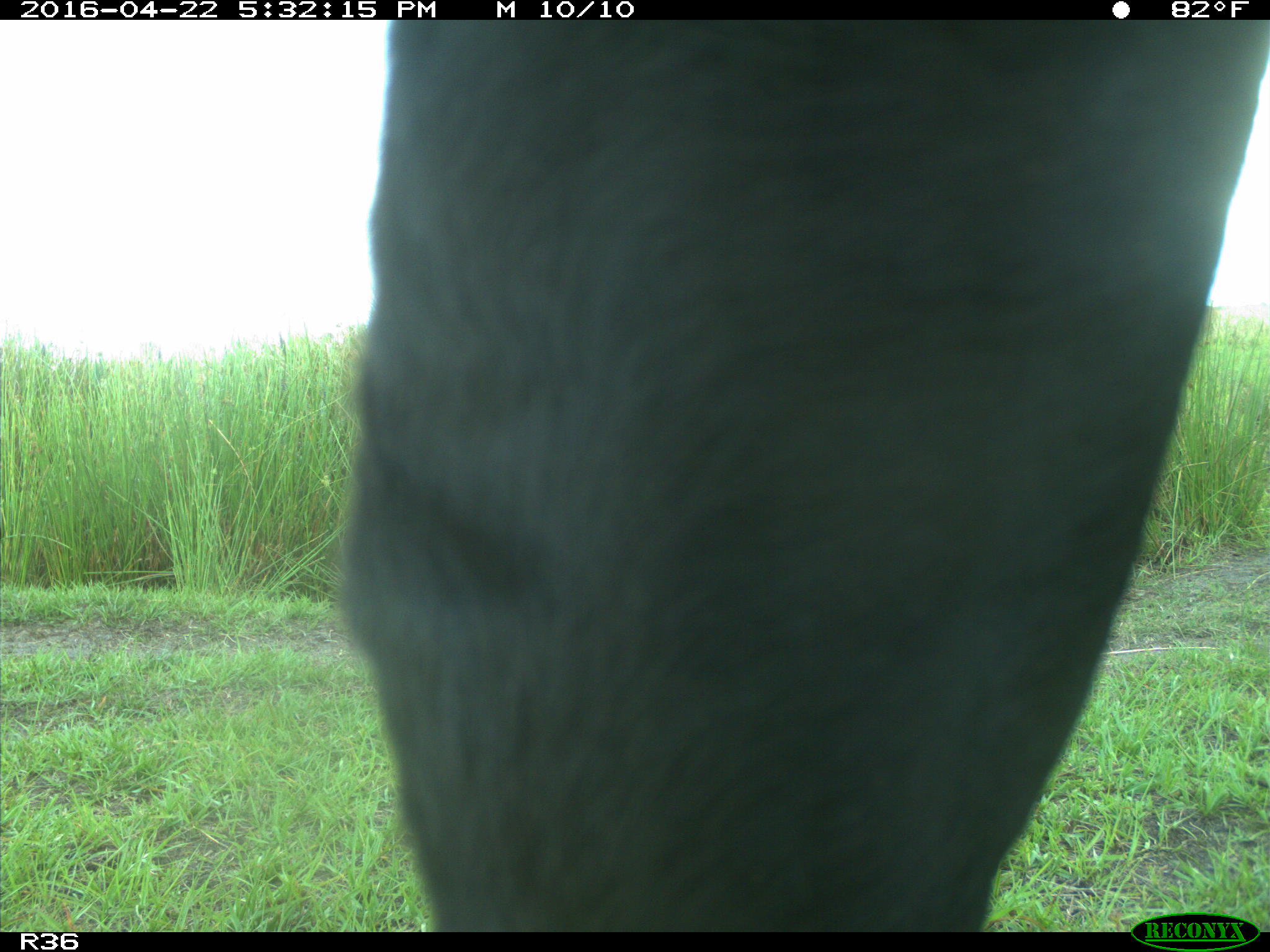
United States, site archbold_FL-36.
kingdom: Animalia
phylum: Chordata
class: Mammalia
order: Artiodactyla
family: Bovidae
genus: Bos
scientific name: Bos taurus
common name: domestic cow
Bos taurus (domestic cow).